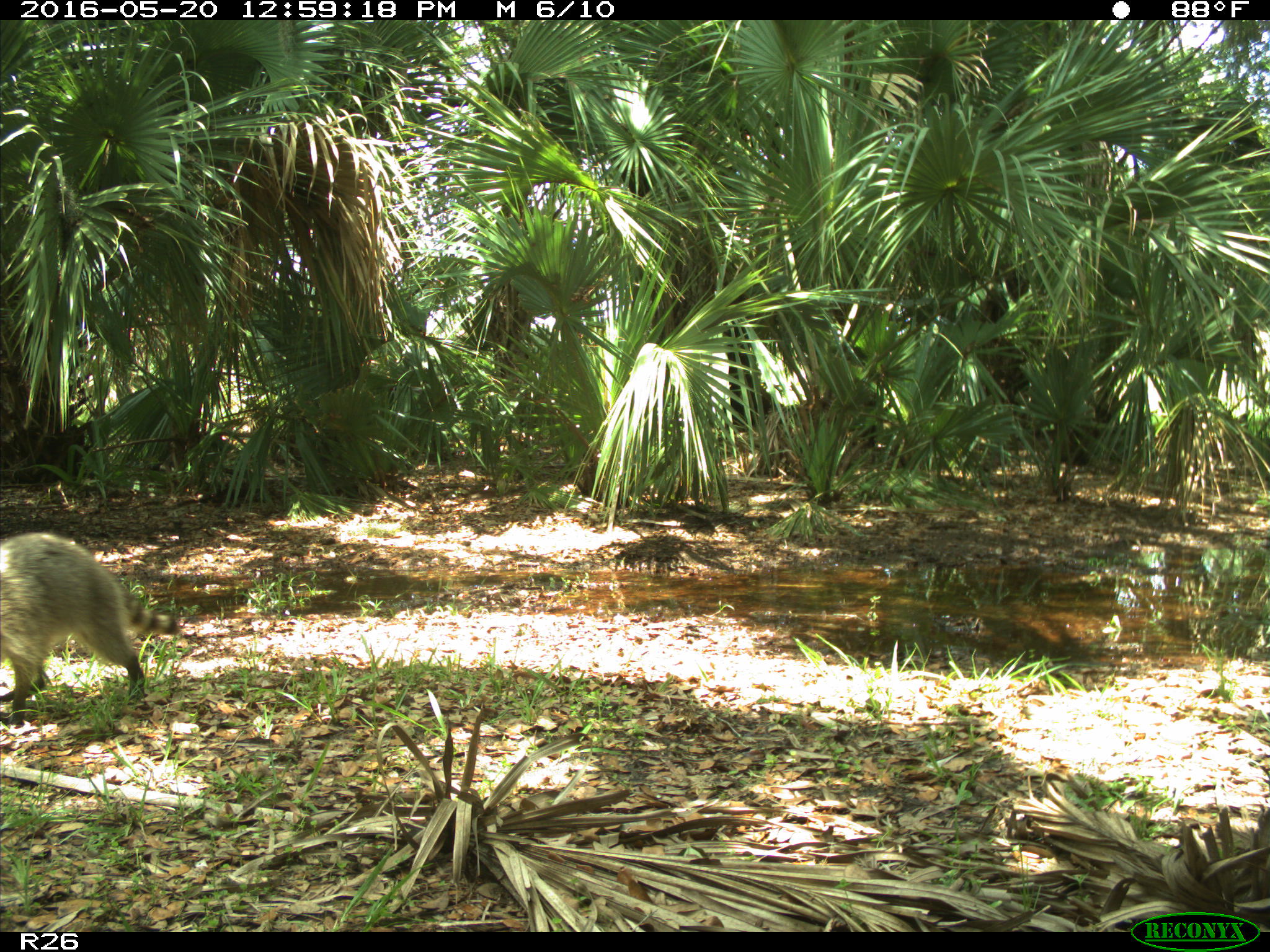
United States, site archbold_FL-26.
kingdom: Animalia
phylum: Chordata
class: Mammalia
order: Carnivora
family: Procyonidae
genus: Procyon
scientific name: Procyon lotor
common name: common raccoon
Procyon lotor (common raccoon).